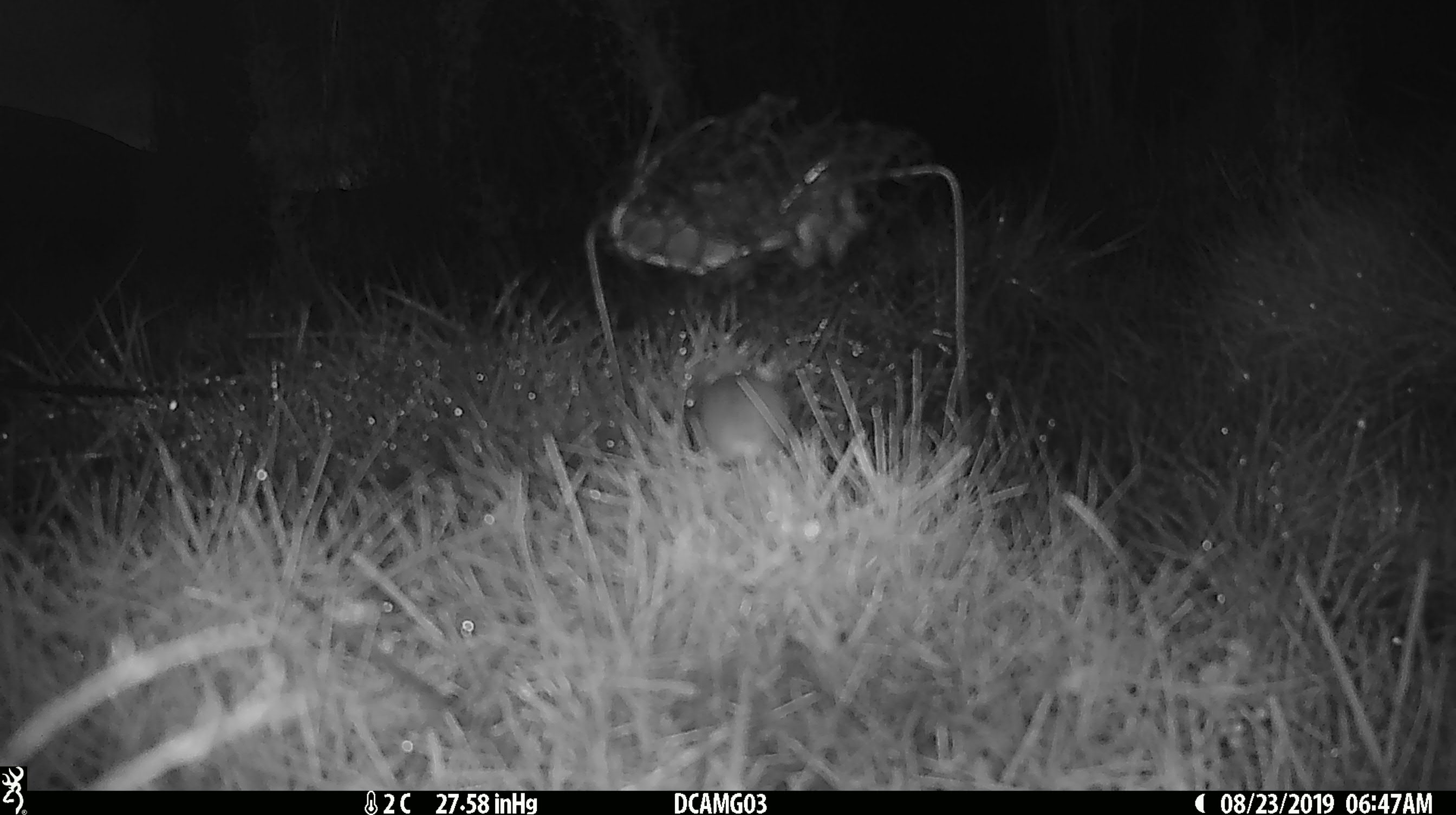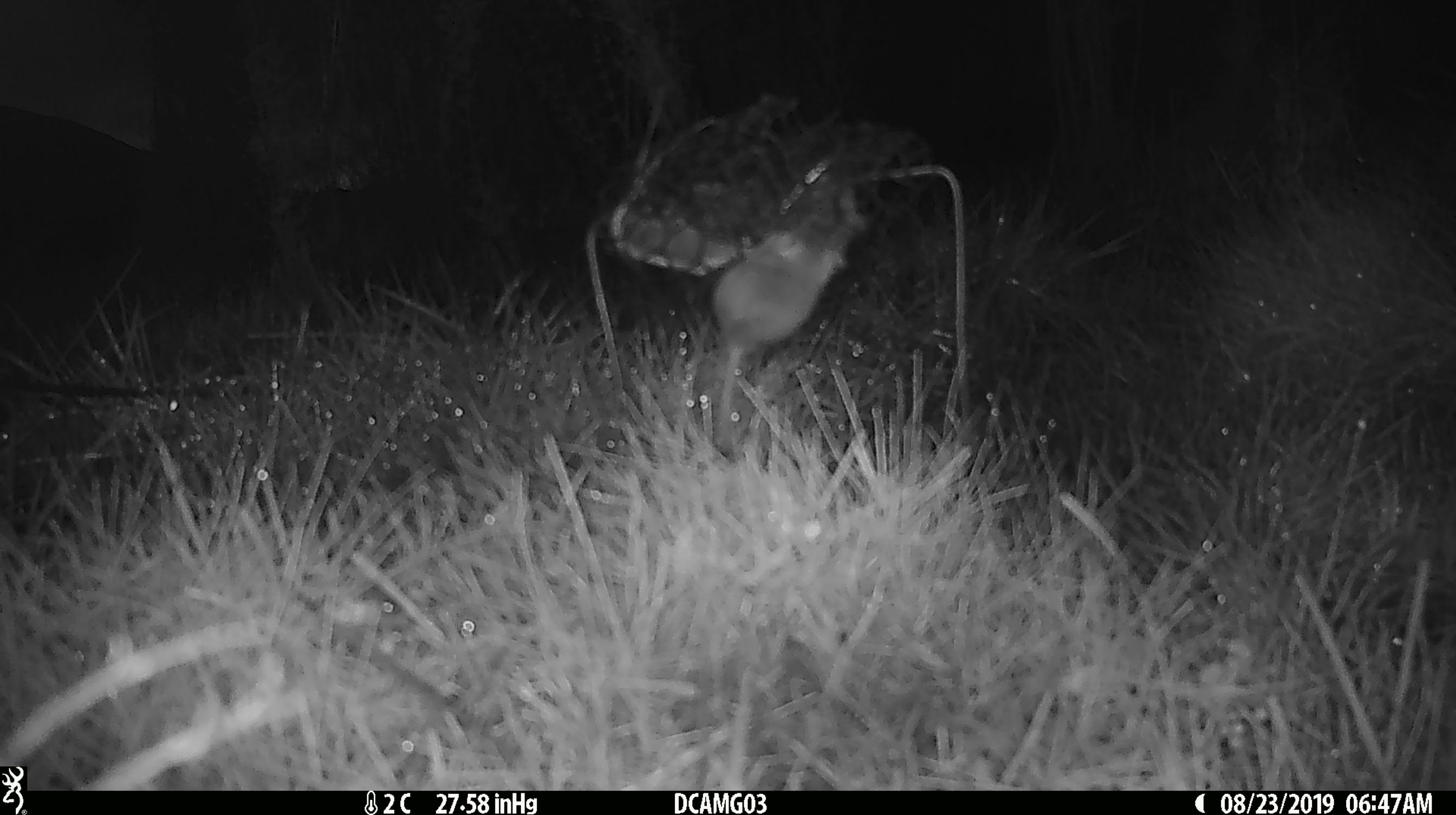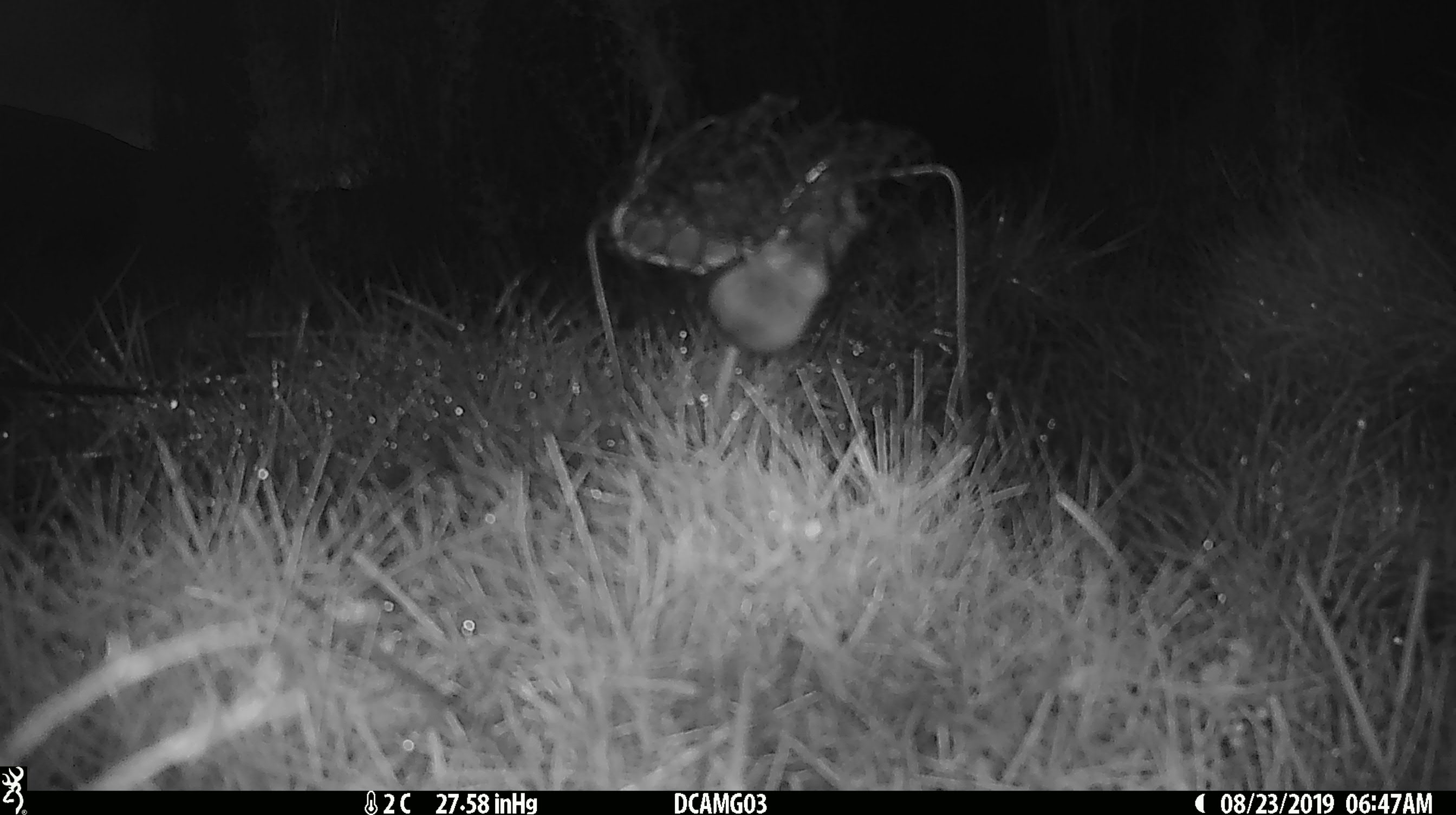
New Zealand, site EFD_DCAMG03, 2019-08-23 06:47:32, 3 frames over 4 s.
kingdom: Animalia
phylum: Chordata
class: Mammalia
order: Rodentia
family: Muridae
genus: Mus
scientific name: Mus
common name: mouse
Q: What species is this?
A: Mouse (Mus).